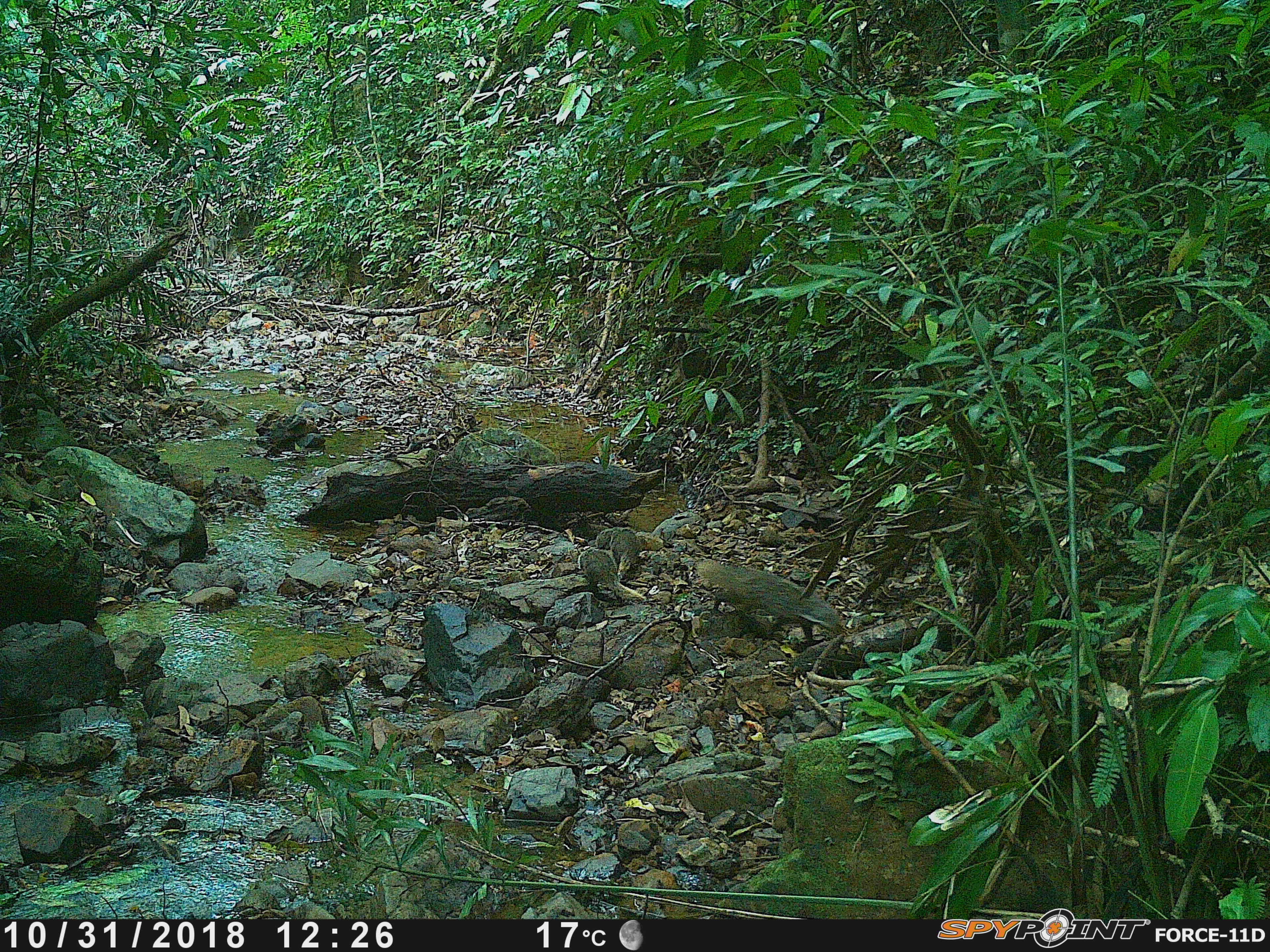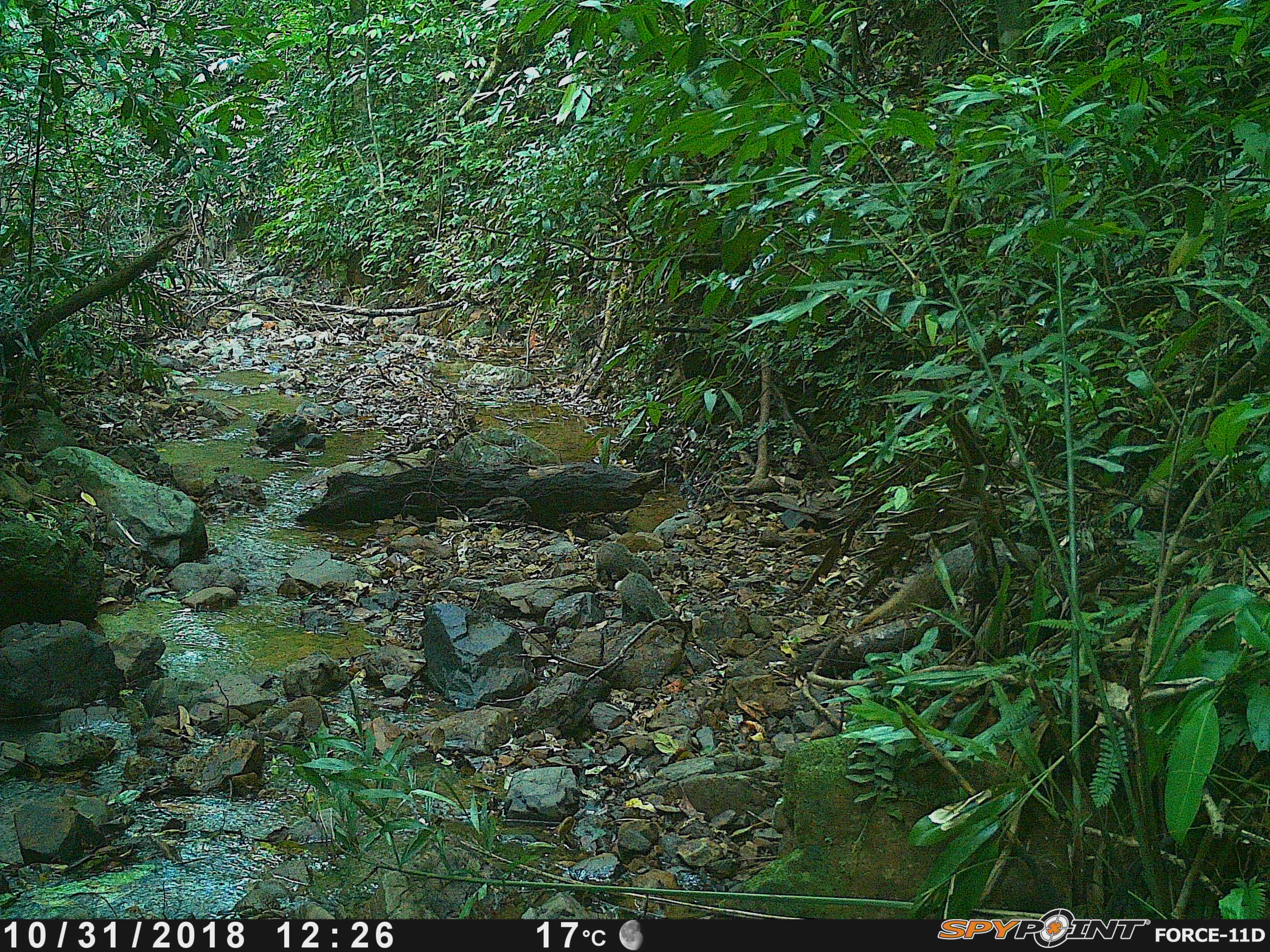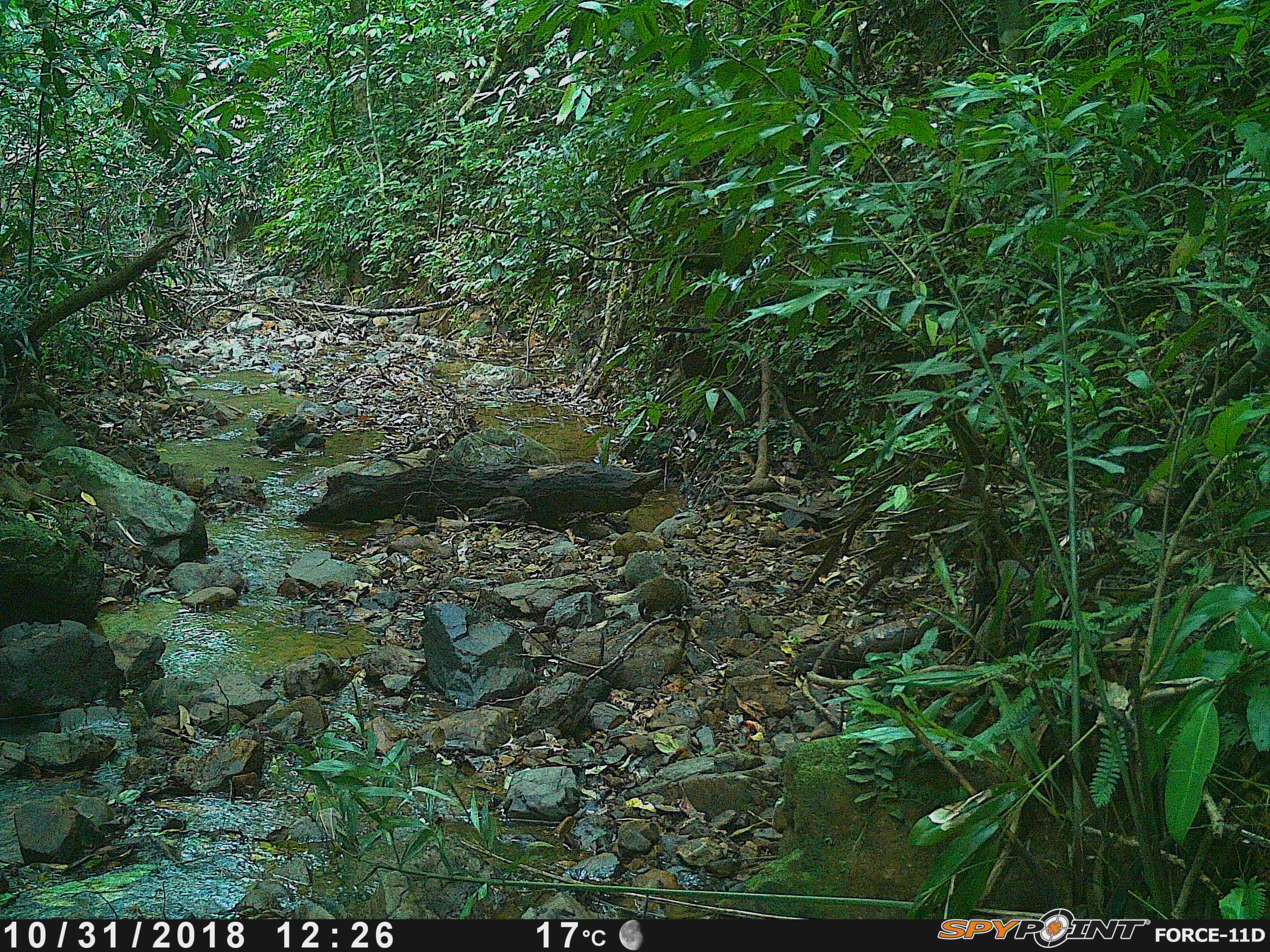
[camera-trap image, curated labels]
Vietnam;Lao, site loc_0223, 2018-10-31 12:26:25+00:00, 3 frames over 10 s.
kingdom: Animalia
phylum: Chordata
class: Mammalia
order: Carnivora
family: Herpestidae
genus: Urva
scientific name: Urva urva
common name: crab-eating mongoose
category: crab eating mongoose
Crab eating mongoose (crab-eating mongoose) (Urva urva). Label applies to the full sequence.